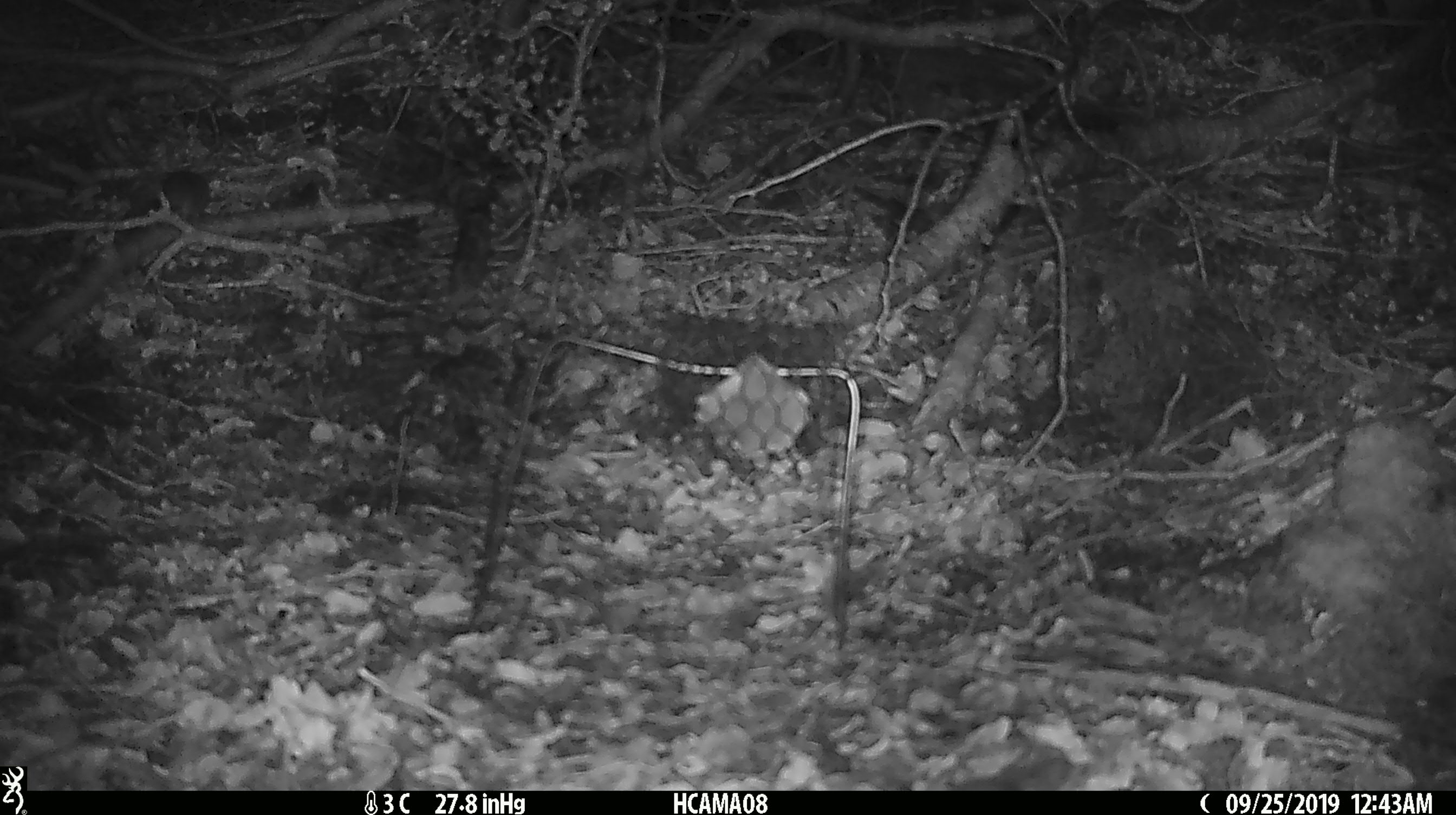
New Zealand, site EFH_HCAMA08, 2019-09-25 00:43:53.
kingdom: Animalia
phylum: Chordata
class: Mammalia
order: Rodentia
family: Muridae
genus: Mus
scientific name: Mus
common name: mouse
Mouse (Mus).